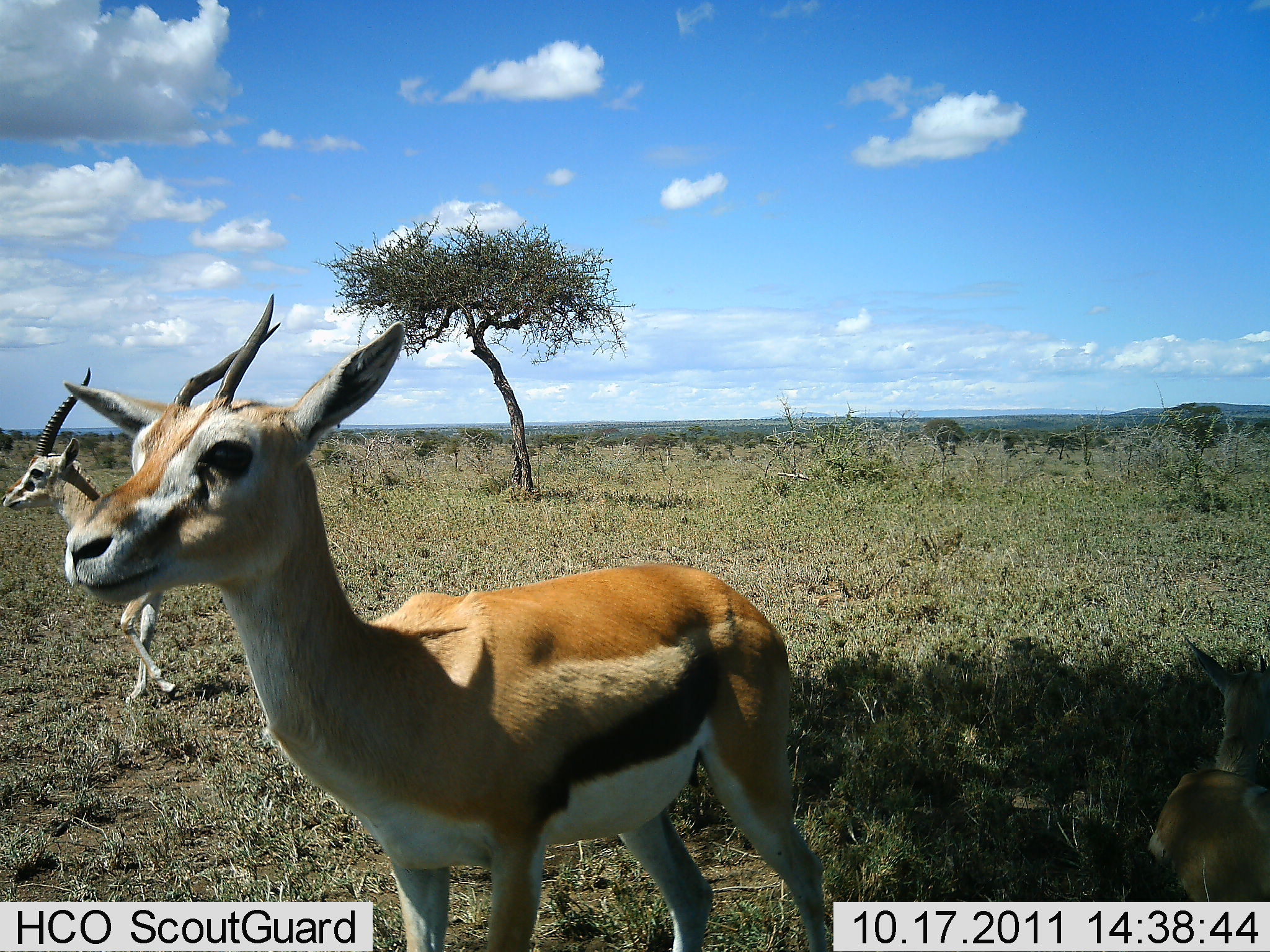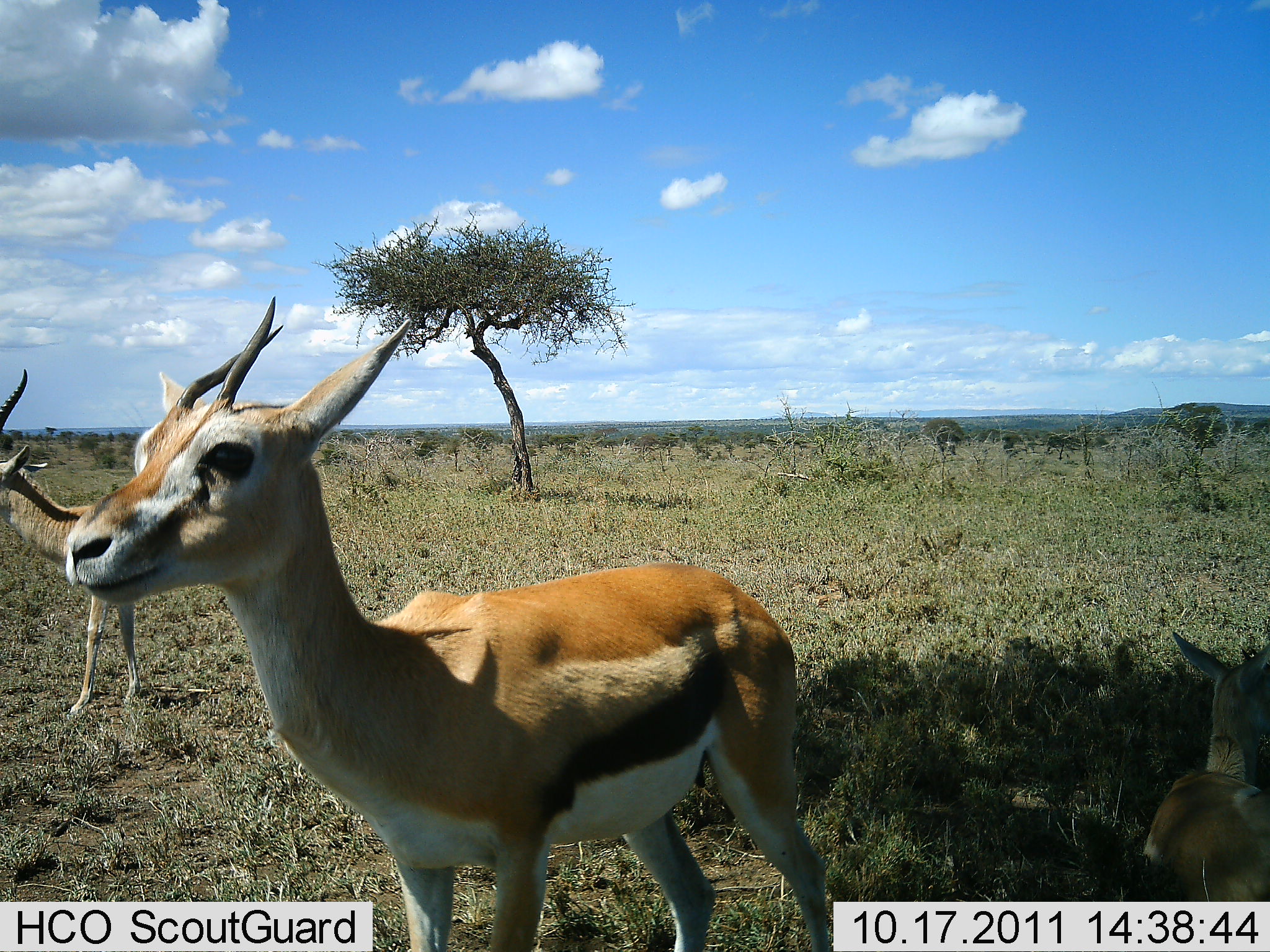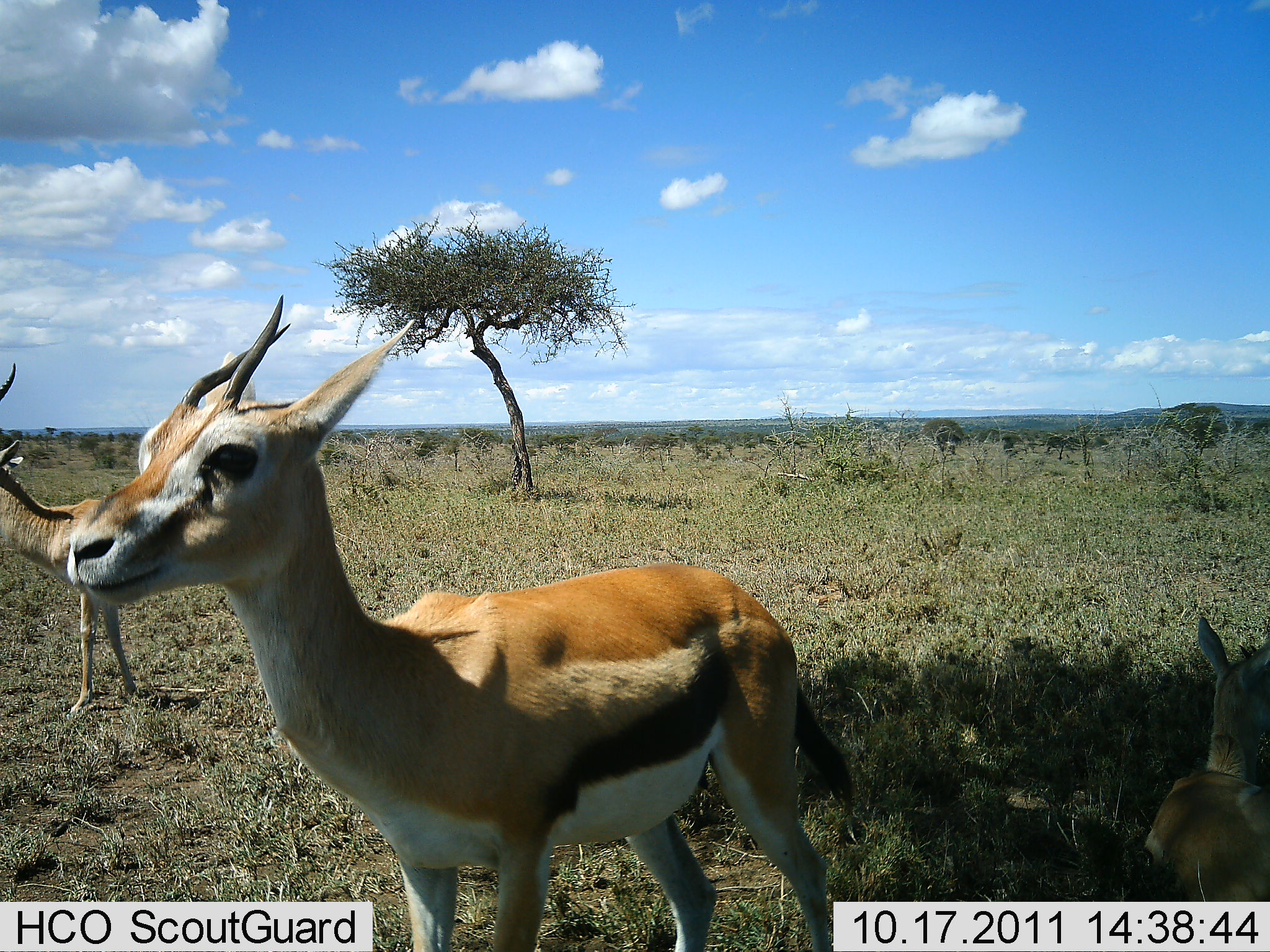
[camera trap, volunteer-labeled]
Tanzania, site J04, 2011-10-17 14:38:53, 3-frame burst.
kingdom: Animalia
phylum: Chordata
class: Mammalia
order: Artiodactyla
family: Bovidae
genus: Eudorcas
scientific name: Eudorcas thomsonii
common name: thomson's gazelle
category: gazellethomsons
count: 3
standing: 90%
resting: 80%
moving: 30%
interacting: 0%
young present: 0%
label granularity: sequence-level